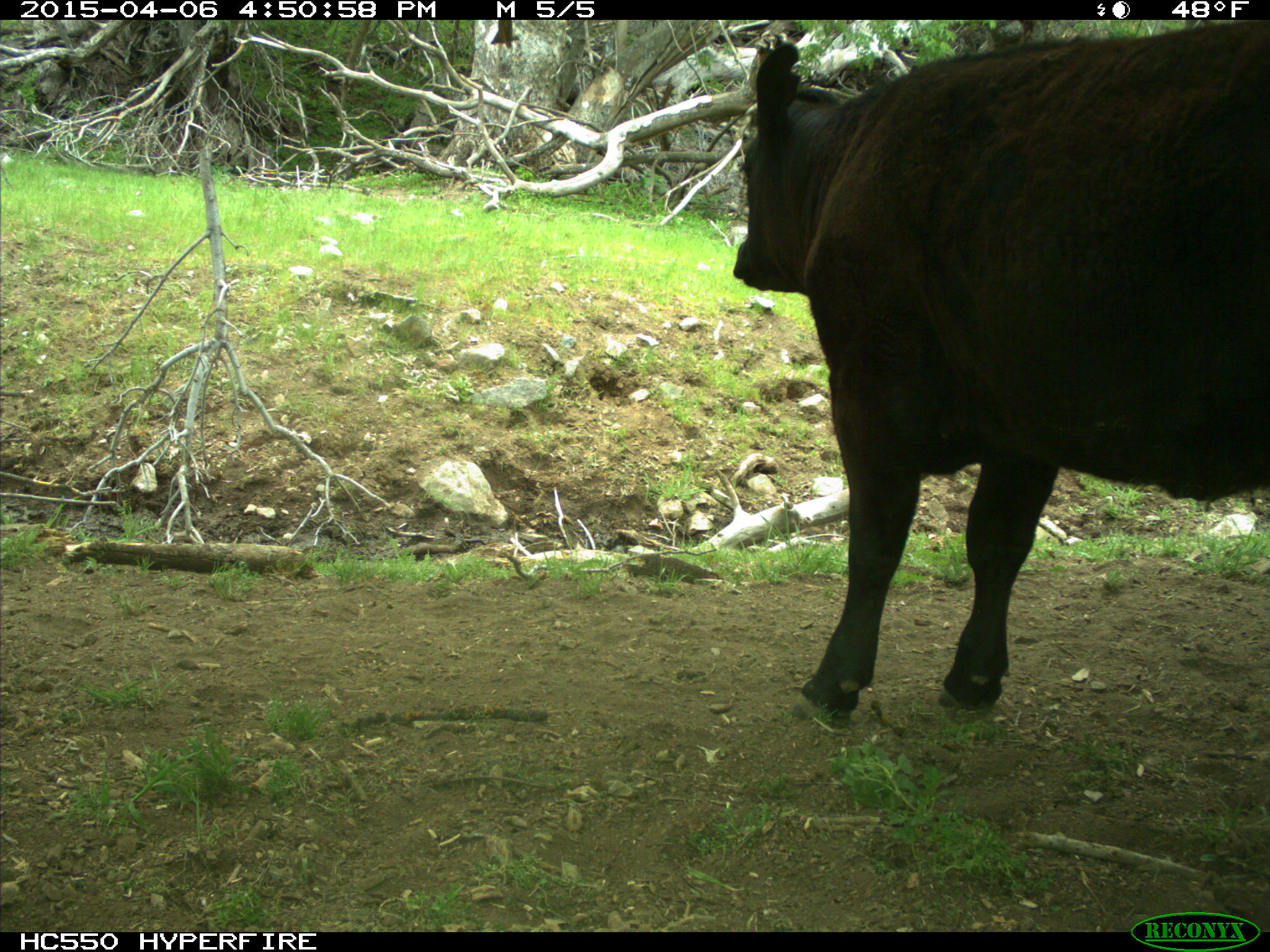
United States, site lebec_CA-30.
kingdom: Animalia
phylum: Chordata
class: Mammalia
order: Artiodactyla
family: Bovidae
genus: Bos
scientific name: Bos taurus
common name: domestic cow